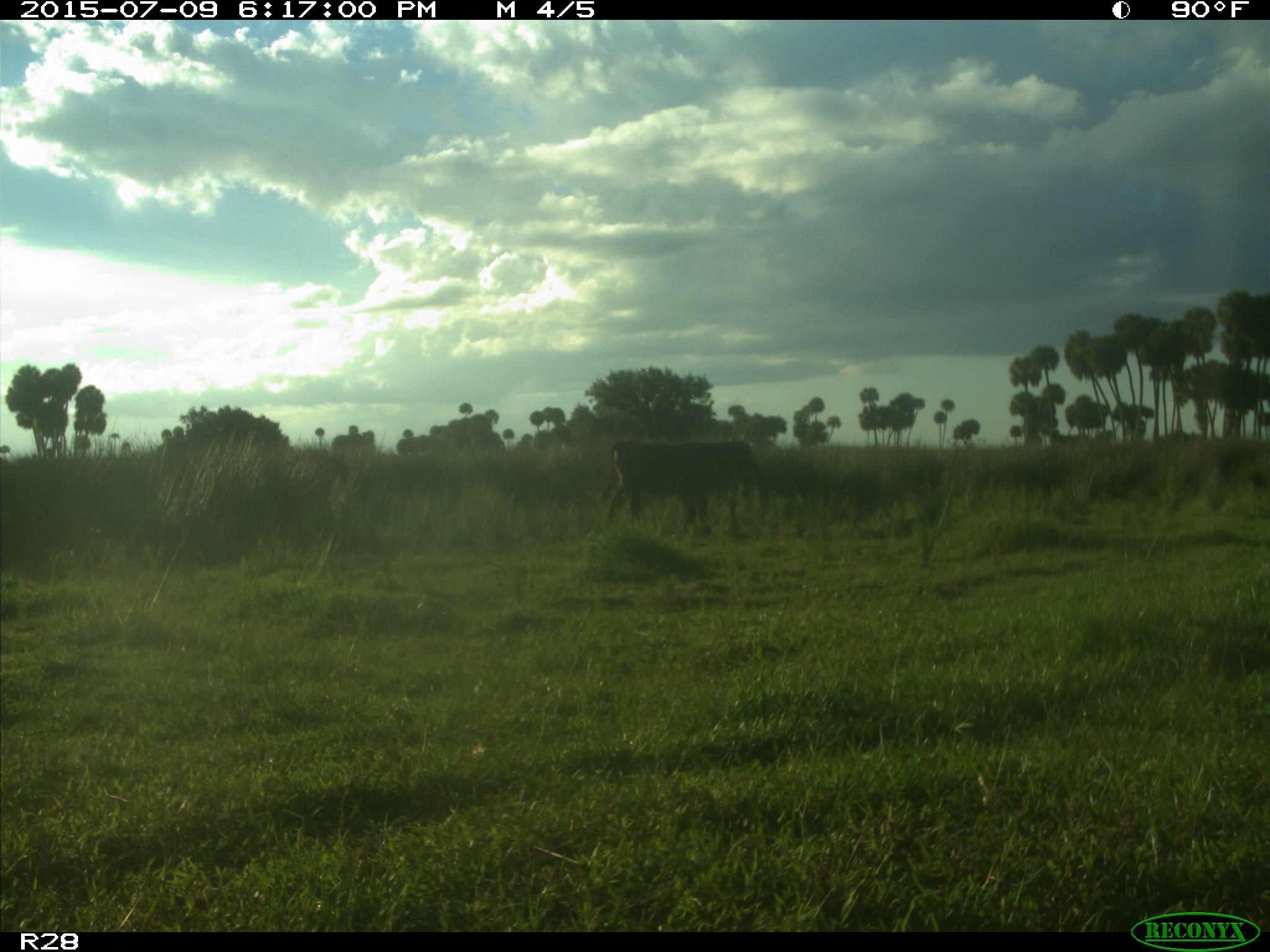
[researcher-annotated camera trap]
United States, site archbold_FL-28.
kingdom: Animalia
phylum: Chordata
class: Mammalia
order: Artiodactyla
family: Bovidae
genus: Bos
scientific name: Bos taurus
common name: domestic cow